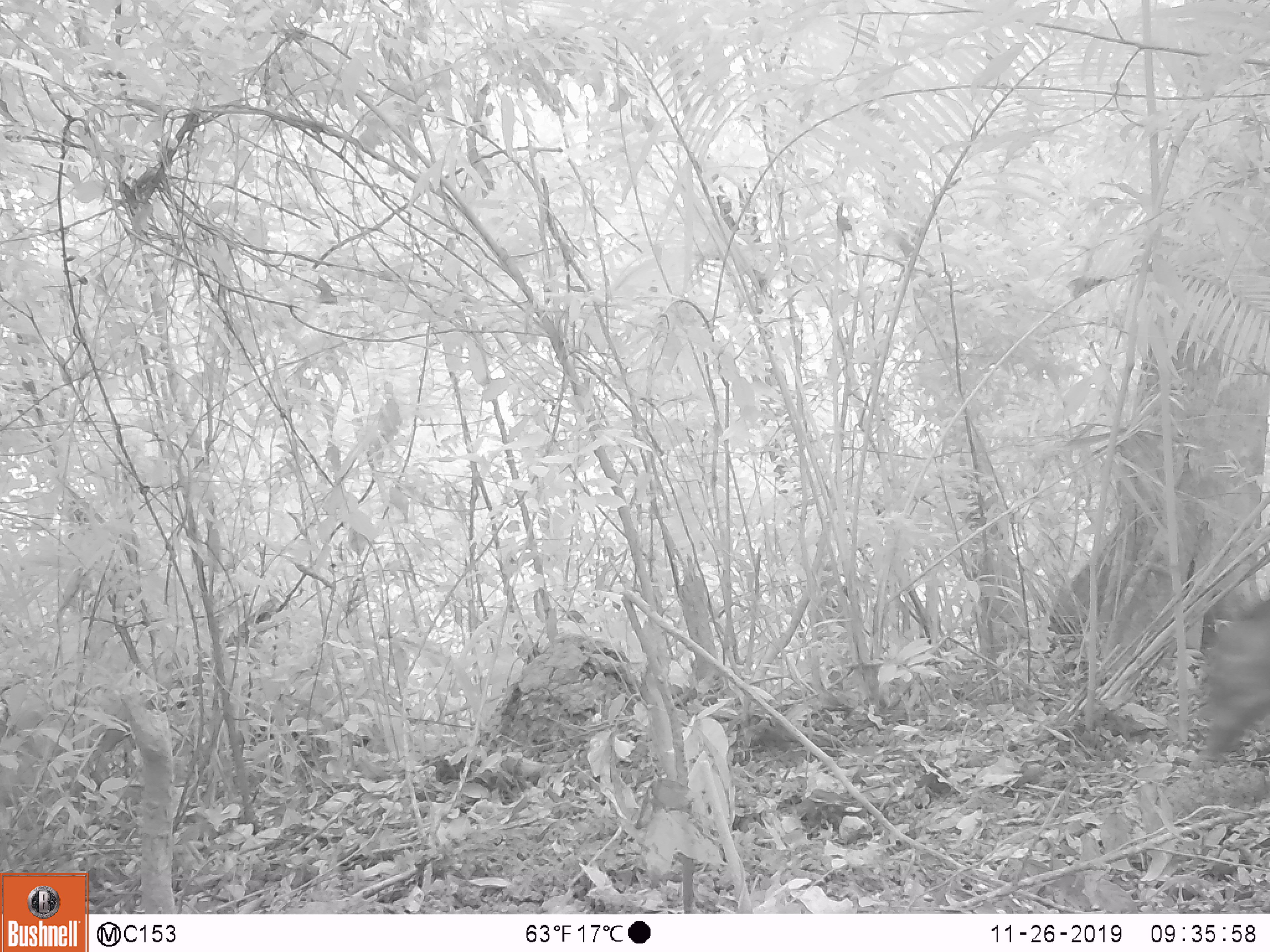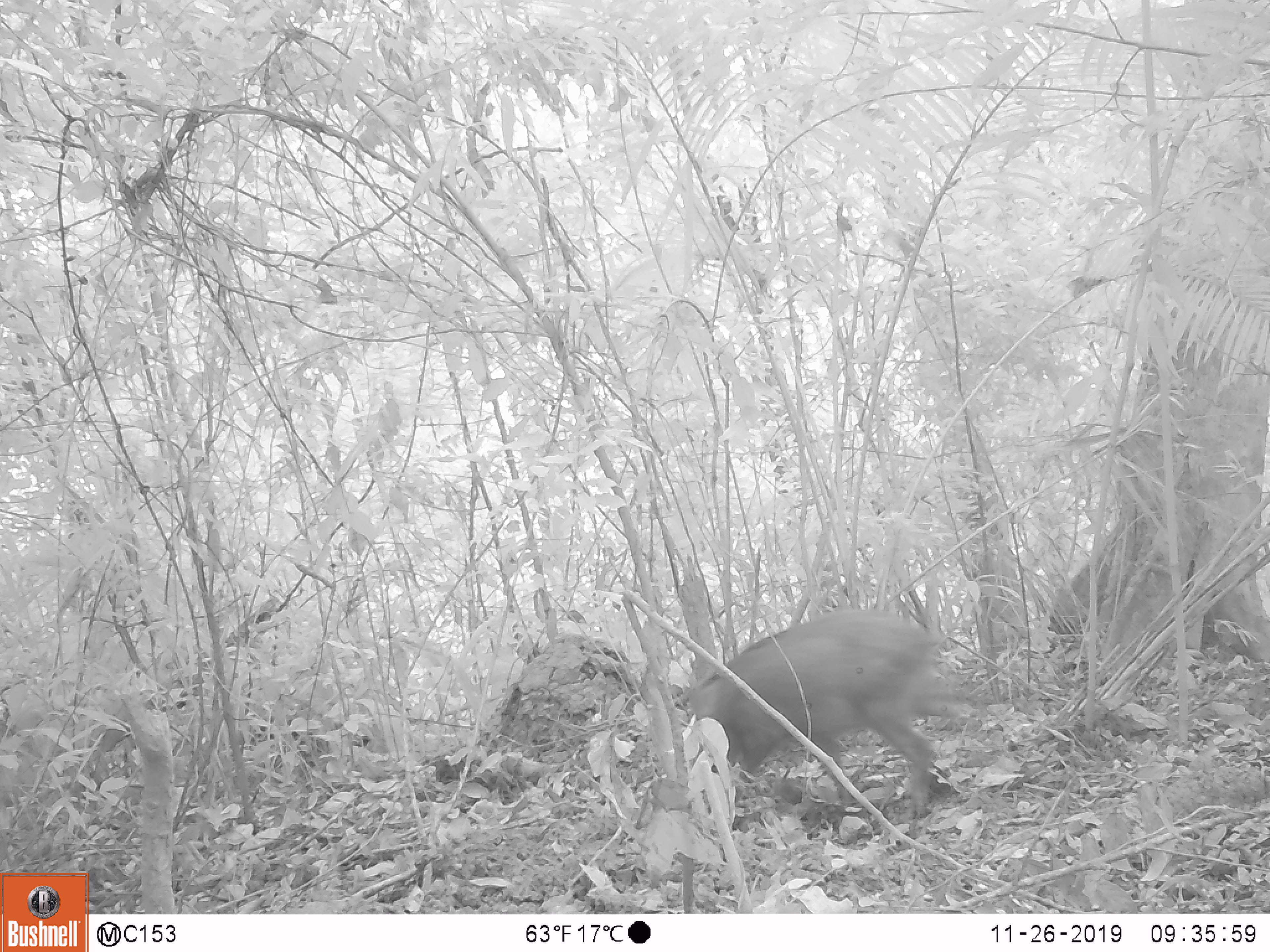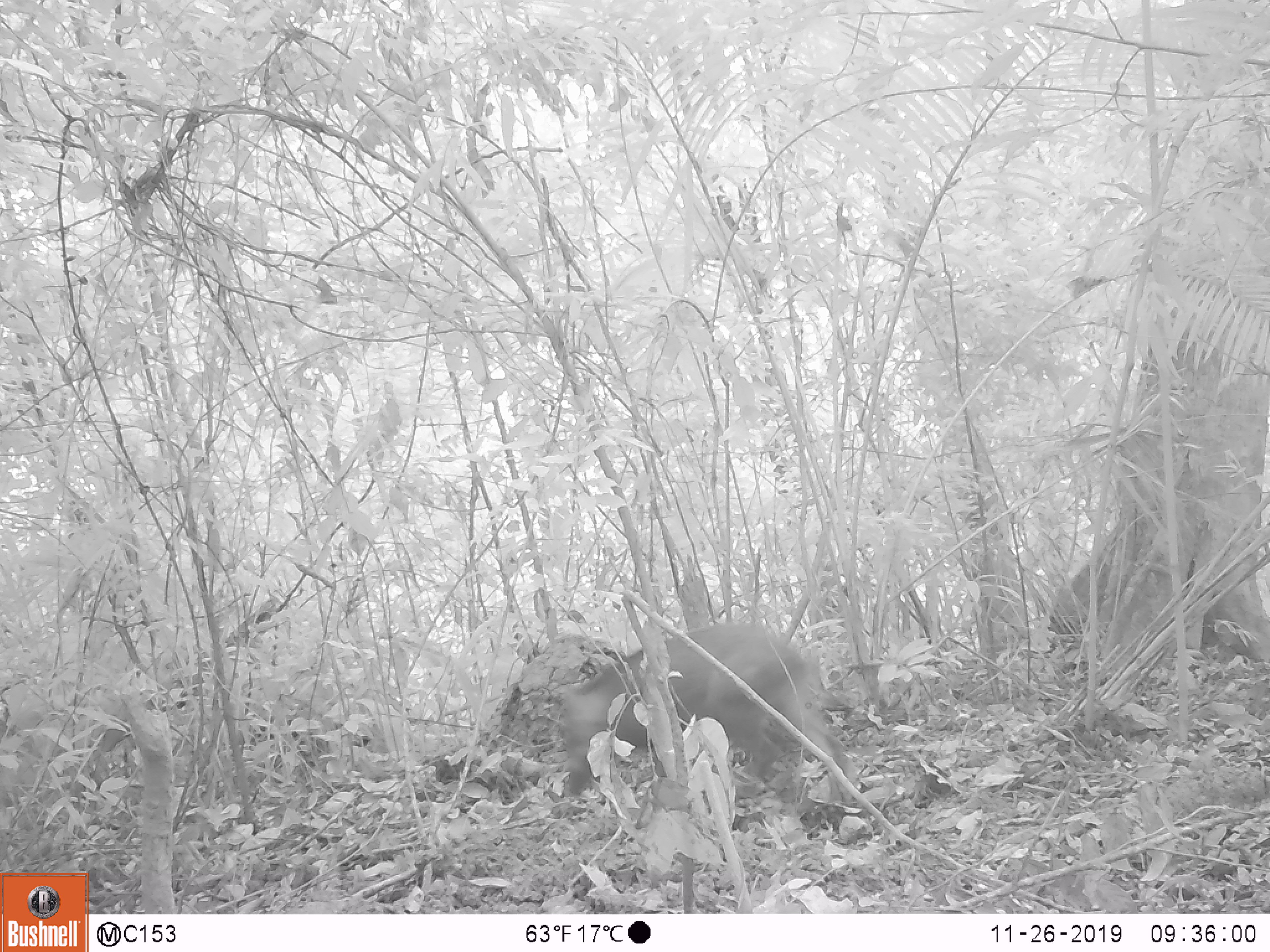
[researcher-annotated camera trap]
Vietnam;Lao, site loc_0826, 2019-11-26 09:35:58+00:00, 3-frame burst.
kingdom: Animalia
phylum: Chordata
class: Mammalia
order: Artiodactyla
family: Suidae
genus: Sus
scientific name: Sus scrofa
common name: eurasian wild pig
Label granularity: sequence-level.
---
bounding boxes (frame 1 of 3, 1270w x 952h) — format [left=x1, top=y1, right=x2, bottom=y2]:
eurasian wild pig: [left=1203, top=598, right=1270, bottom=756]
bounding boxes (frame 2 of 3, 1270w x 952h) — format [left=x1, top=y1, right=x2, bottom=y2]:
eurasian wild pig: [left=682, top=606, right=944, bottom=813]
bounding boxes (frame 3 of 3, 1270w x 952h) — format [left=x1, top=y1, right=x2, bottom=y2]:
eurasian wild pig: [left=553, top=624, right=857, bottom=825]